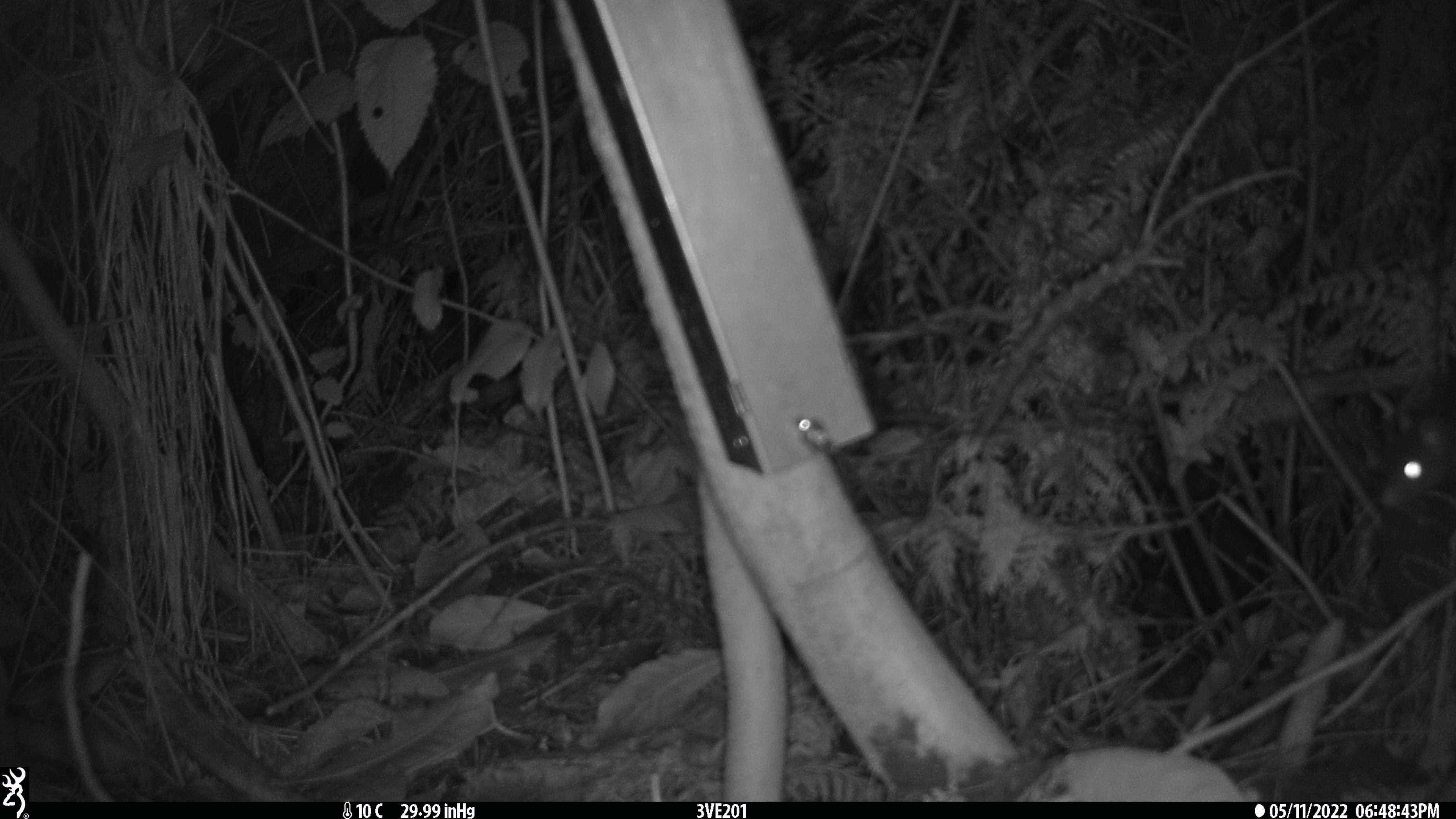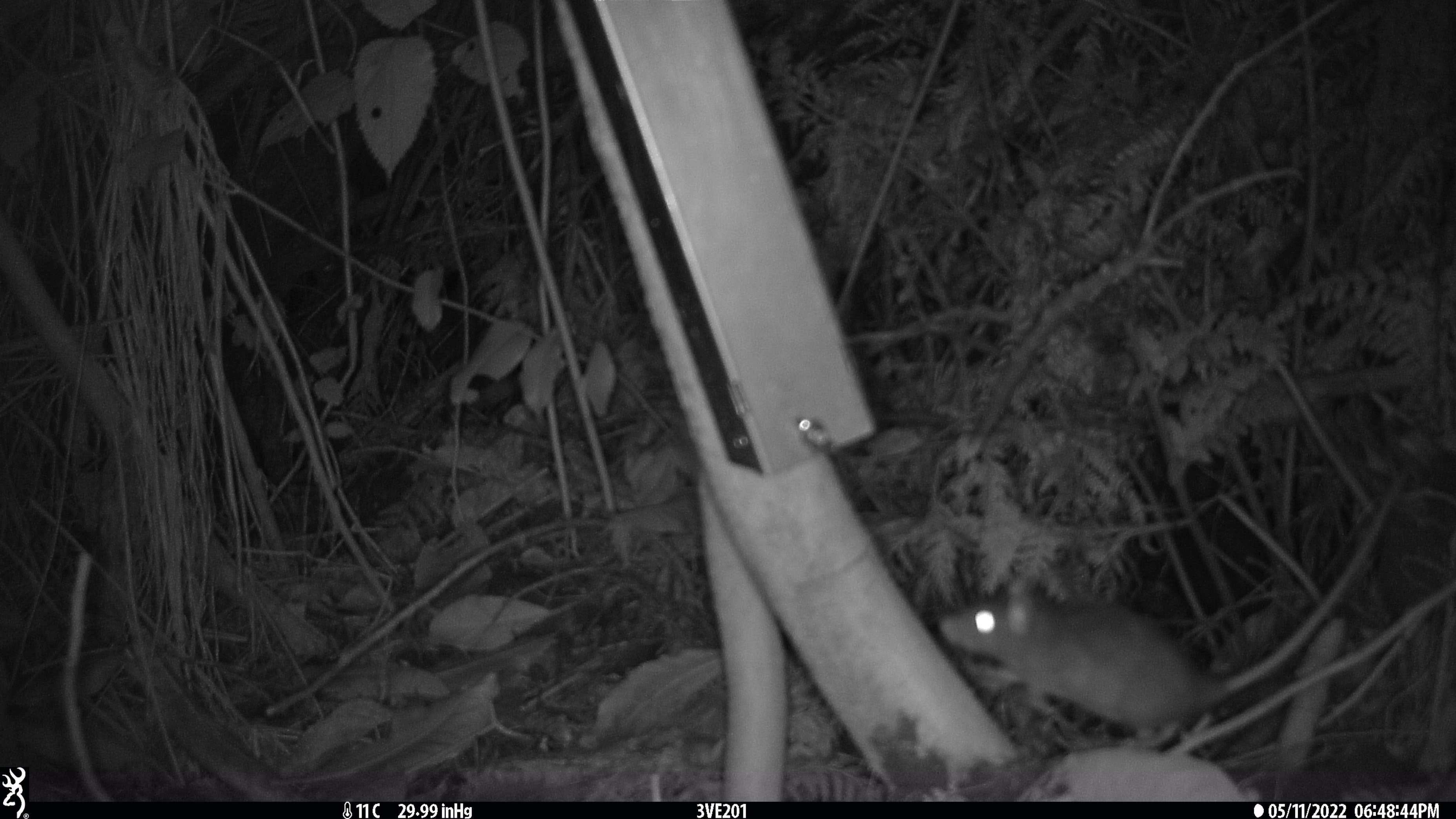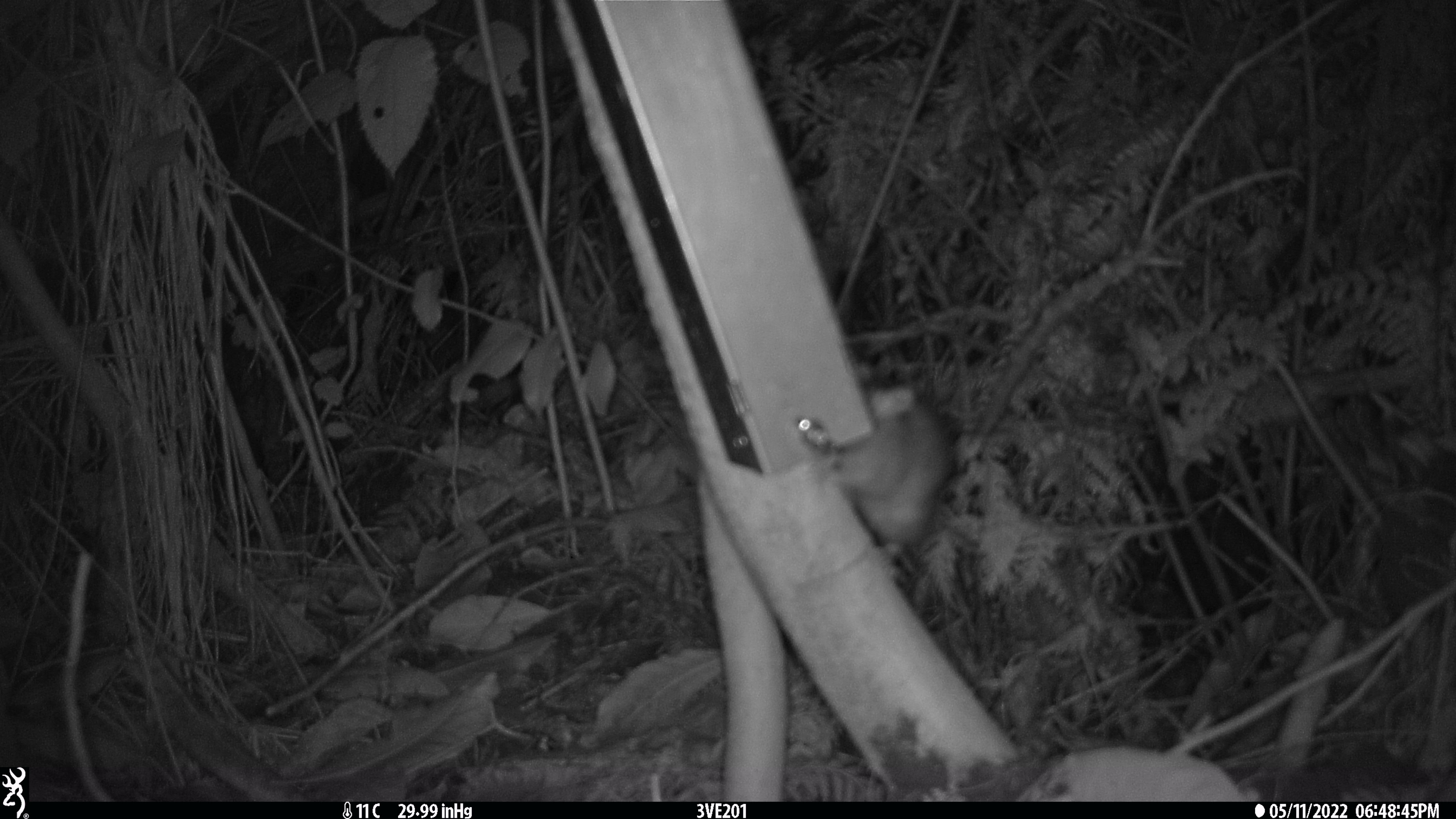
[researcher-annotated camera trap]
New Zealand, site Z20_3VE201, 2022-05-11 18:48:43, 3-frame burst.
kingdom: Animalia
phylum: Chordata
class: Mammalia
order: Rodentia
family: Muridae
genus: Rattus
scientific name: Rattus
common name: rat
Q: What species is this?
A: Rat (Rattus).